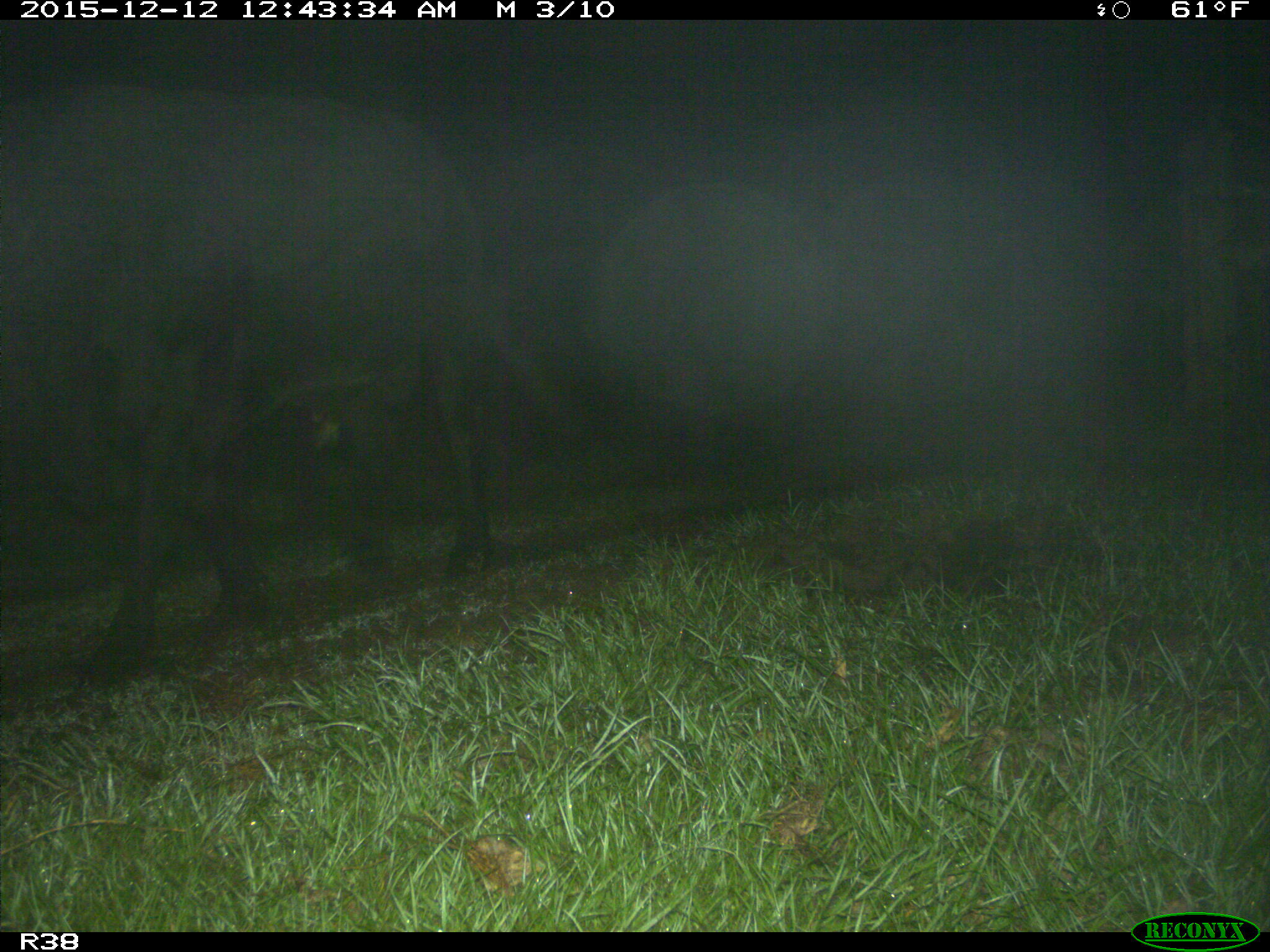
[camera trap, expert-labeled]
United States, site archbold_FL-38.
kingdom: Animalia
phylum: Chordata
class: Mammalia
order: Artiodactyla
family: Bovidae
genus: Bos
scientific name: Bos taurus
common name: domestic cow